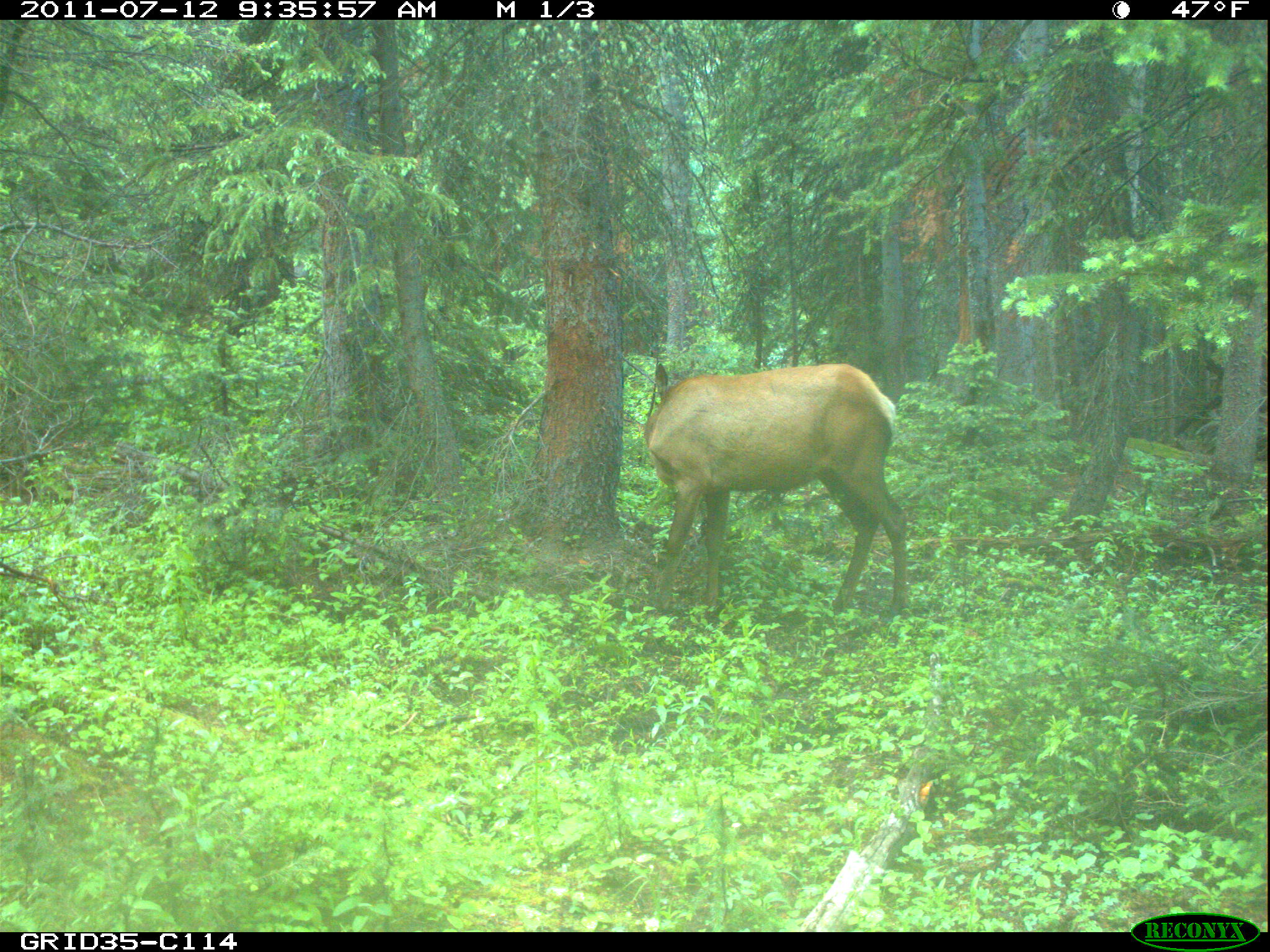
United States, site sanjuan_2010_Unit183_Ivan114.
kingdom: Animalia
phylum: Chordata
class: Mammalia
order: Artiodactyla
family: Cervidae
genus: Cervus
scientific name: Cervus elaphus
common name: red deer